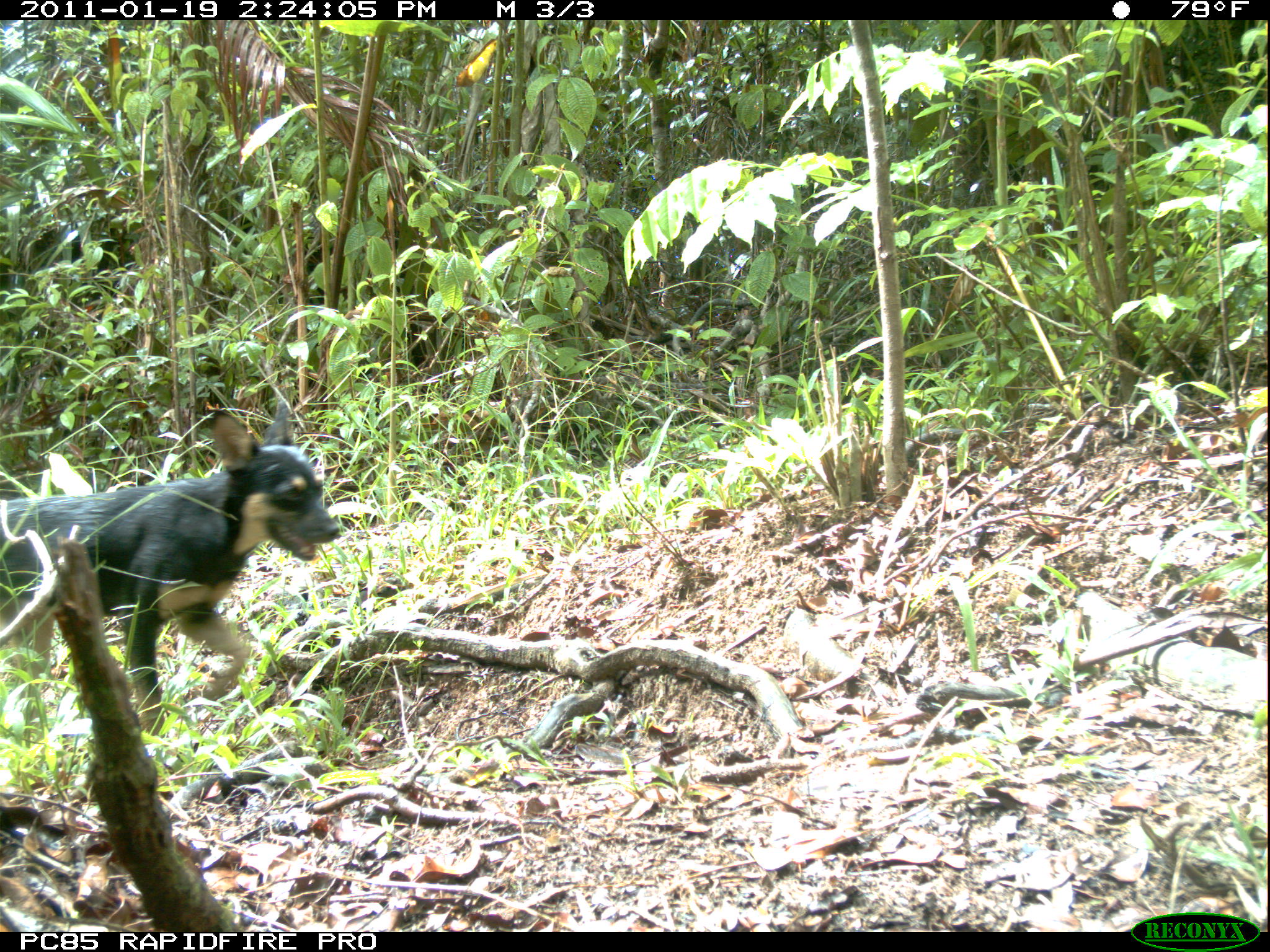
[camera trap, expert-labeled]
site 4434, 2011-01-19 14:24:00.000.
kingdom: Animalia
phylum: Chordata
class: Mammalia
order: Carnivora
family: Canidae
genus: Canis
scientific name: Canis familiaris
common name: domestic dog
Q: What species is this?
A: Canis familiaris (domestic dog).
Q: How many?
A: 1.